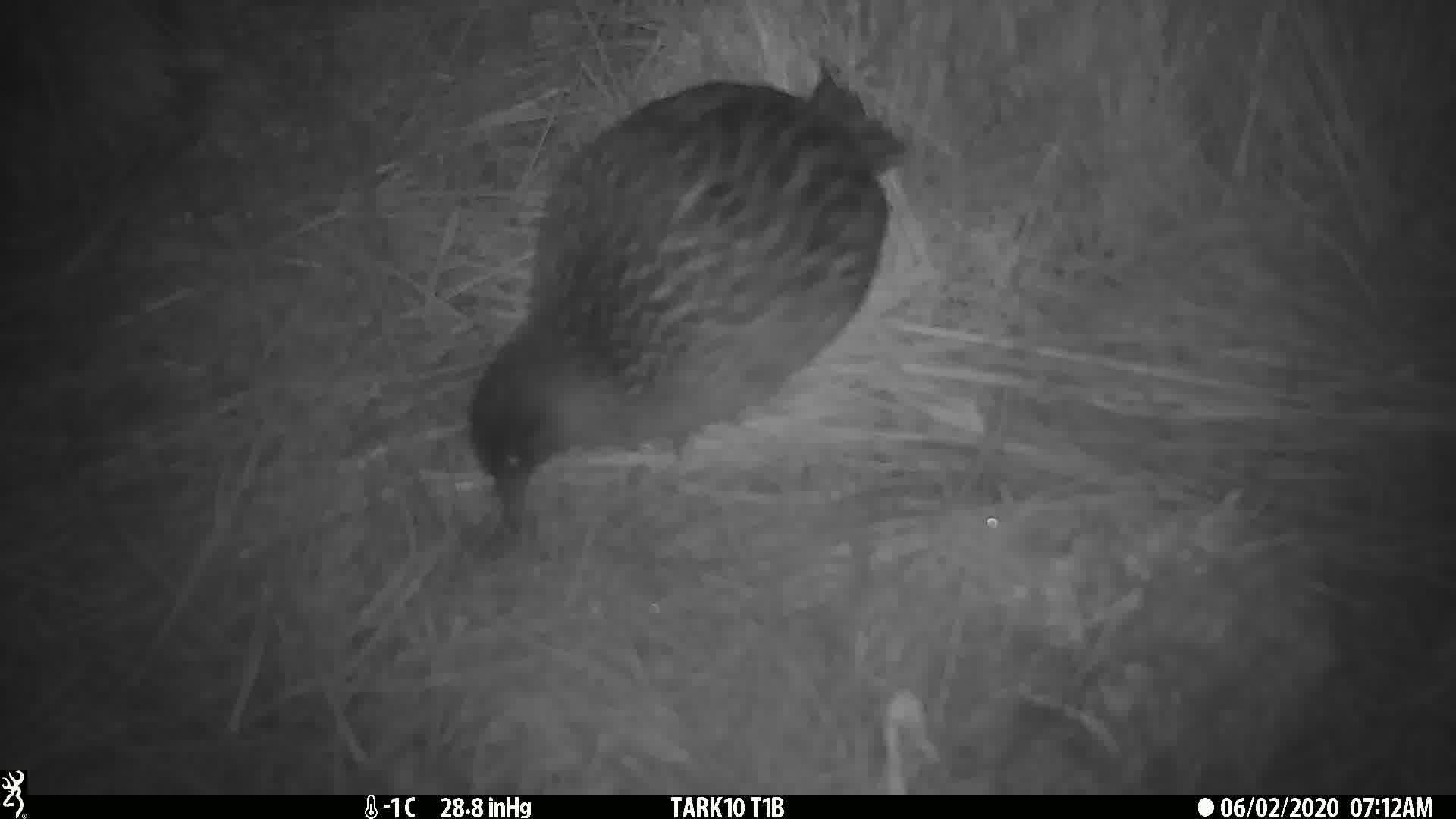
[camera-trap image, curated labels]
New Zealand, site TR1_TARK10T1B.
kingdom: Animalia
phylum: Chordata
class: Aves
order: Gruiformes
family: Rallidae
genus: Gallirallus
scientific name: Gallirallus australis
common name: weka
Weka (Gallirallus australis).